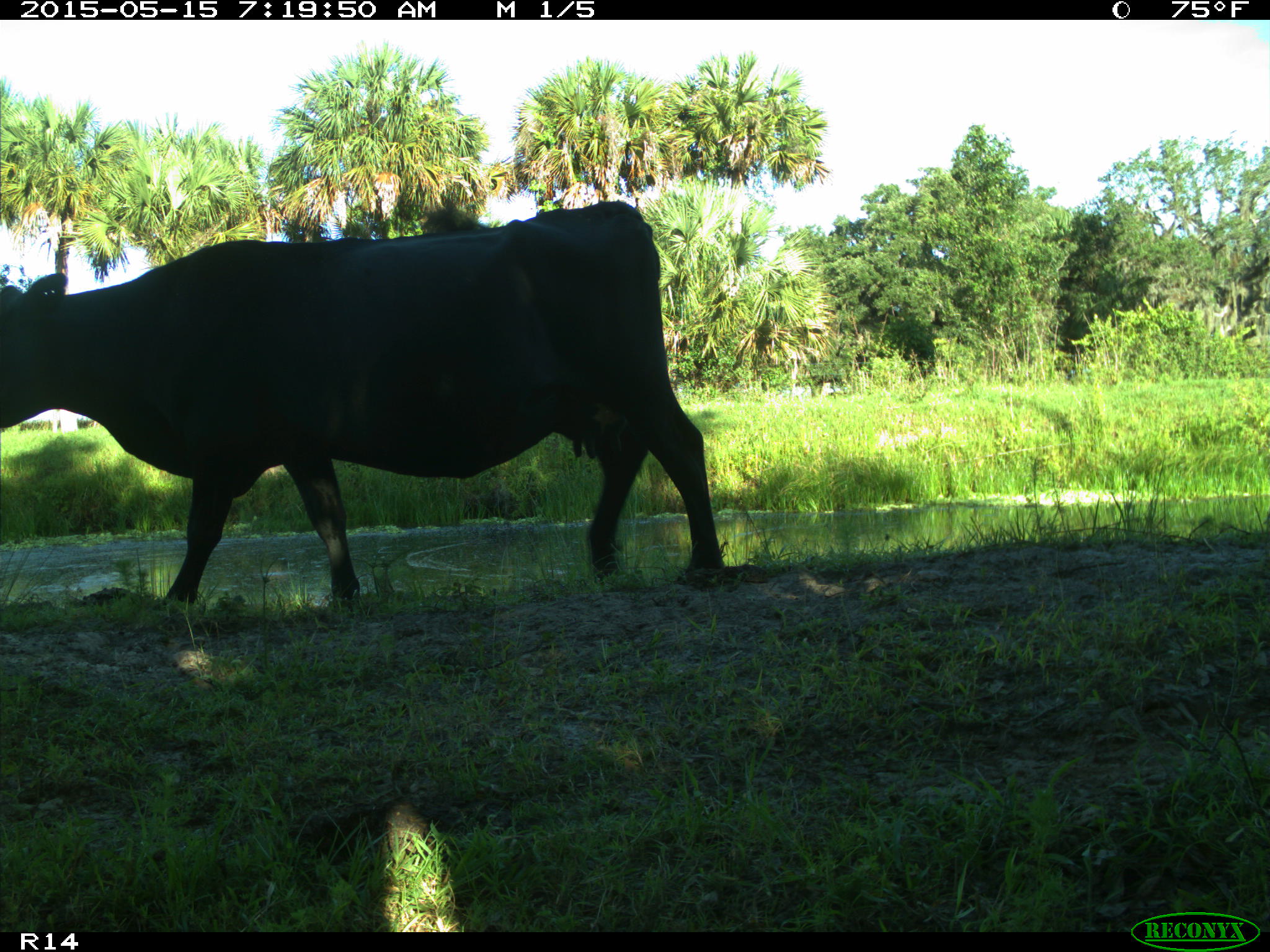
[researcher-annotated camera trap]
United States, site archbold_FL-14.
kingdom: Animalia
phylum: Chordata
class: Mammalia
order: Artiodactyla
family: Bovidae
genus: Bos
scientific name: Bos taurus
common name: domestic cow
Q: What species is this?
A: Bos taurus (domestic cow).